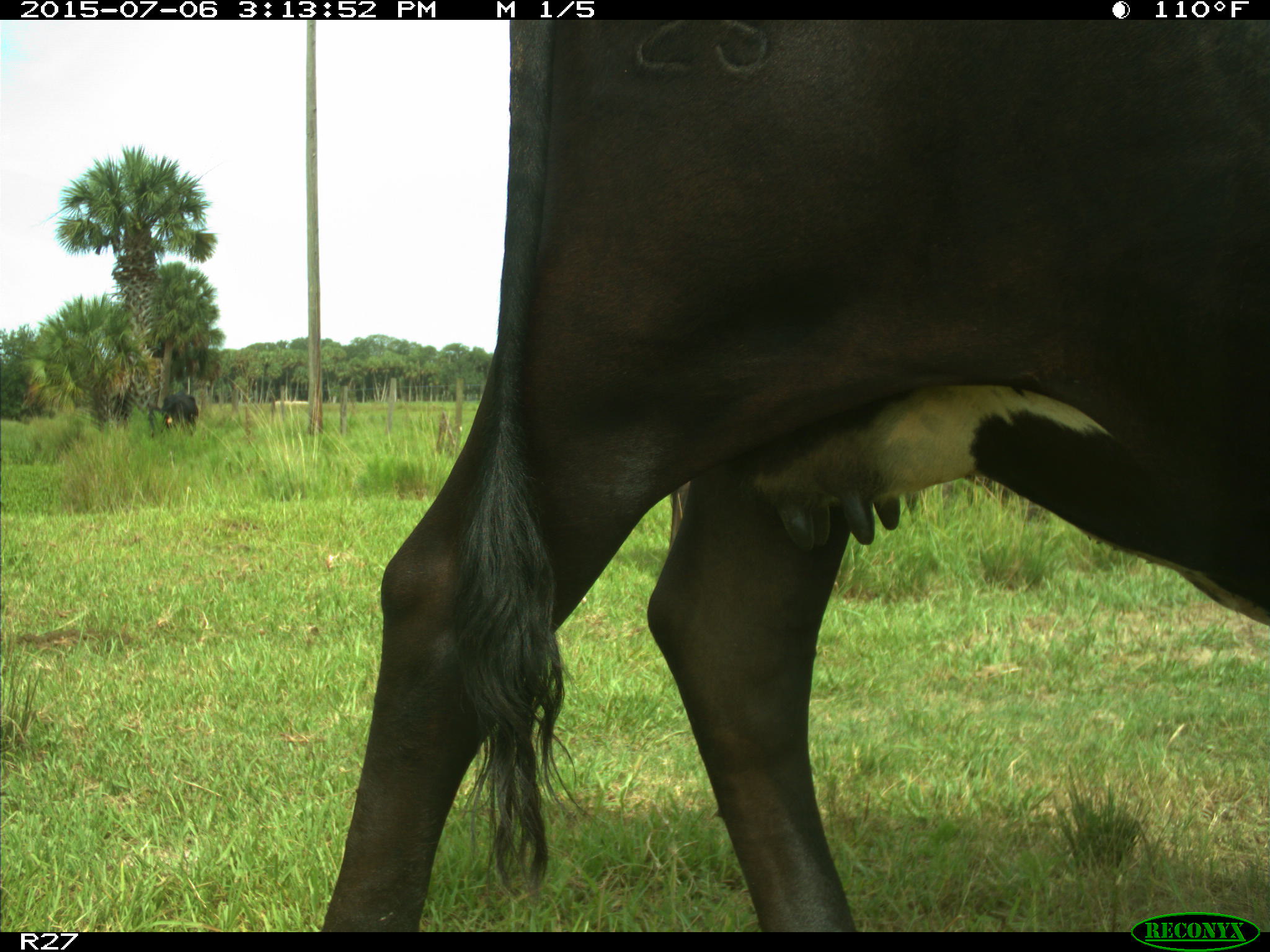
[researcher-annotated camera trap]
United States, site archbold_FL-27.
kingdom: Animalia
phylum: Chordata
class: Mammalia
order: Artiodactyla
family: Bovidae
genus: Bos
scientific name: Bos taurus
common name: domestic cow